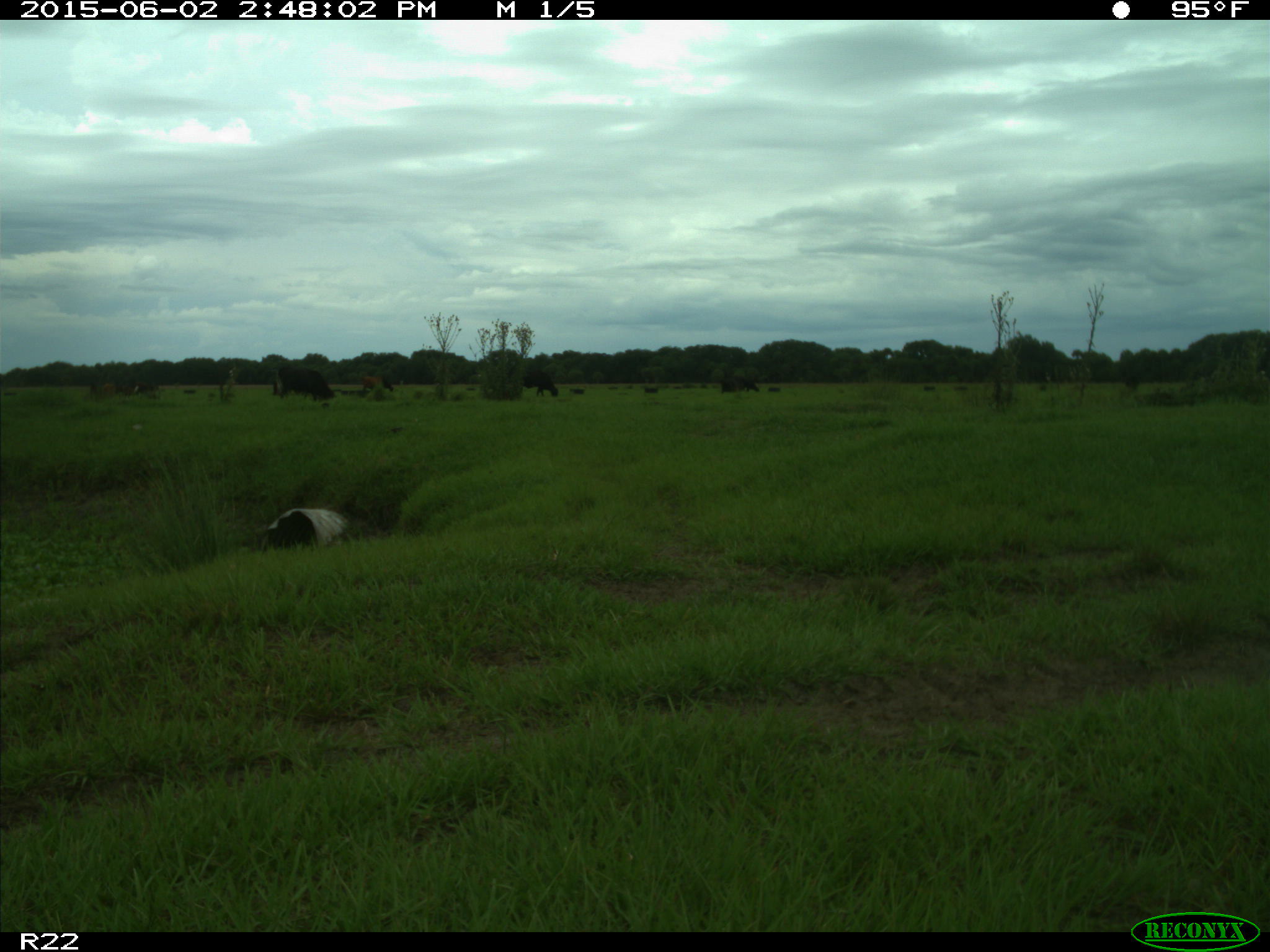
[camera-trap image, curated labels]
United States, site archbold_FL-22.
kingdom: Animalia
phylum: Chordata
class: Mammalia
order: Artiodactyla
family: Bovidae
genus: Bos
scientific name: Bos taurus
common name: domestic cow